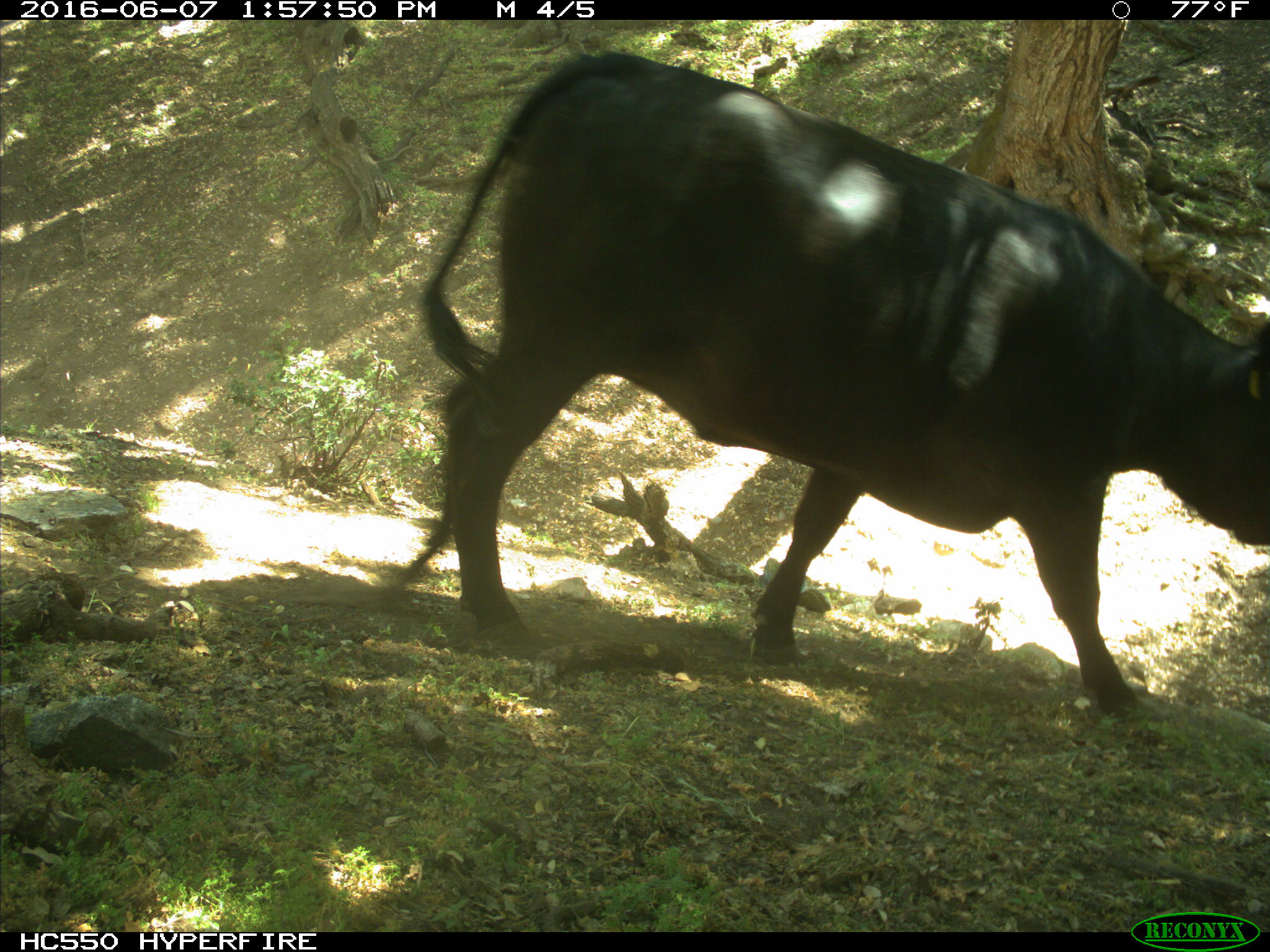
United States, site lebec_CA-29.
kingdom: Animalia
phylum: Chordata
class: Mammalia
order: Artiodactyla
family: Bovidae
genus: Bos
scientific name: Bos taurus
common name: domestic cow